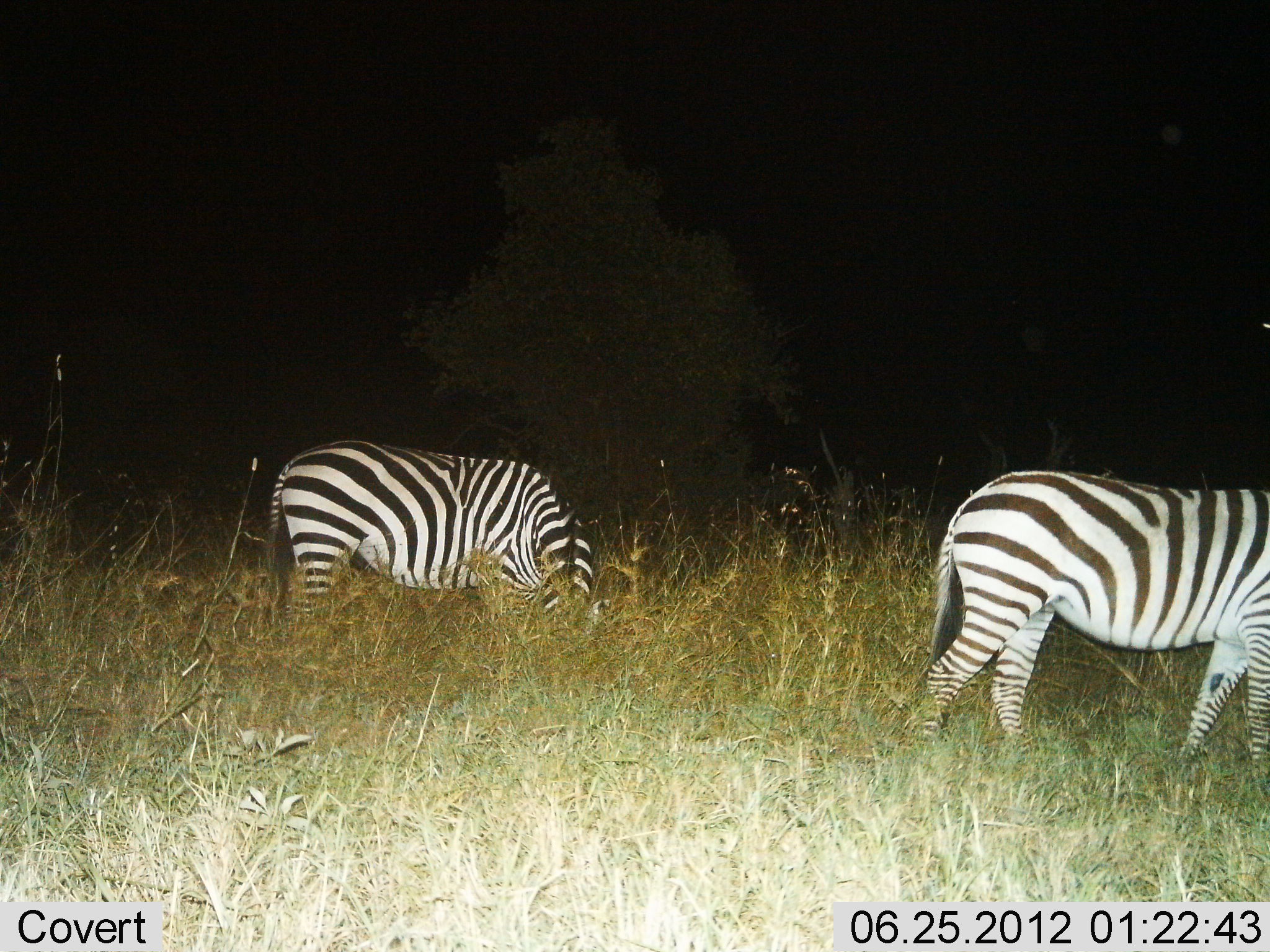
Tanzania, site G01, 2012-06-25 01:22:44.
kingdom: Animalia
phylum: Chordata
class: Mammalia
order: Perissodactyla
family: Equidae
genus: Equus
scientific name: Equus quagga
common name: plains zebra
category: zebra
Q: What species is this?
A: Zebra (plains zebra) (Equus quagga).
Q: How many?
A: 2.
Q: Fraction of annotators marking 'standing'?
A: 20%.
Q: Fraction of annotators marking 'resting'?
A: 0%.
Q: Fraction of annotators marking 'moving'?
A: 30%.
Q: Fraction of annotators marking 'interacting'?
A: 0%.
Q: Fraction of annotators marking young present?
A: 0%.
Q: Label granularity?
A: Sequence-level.